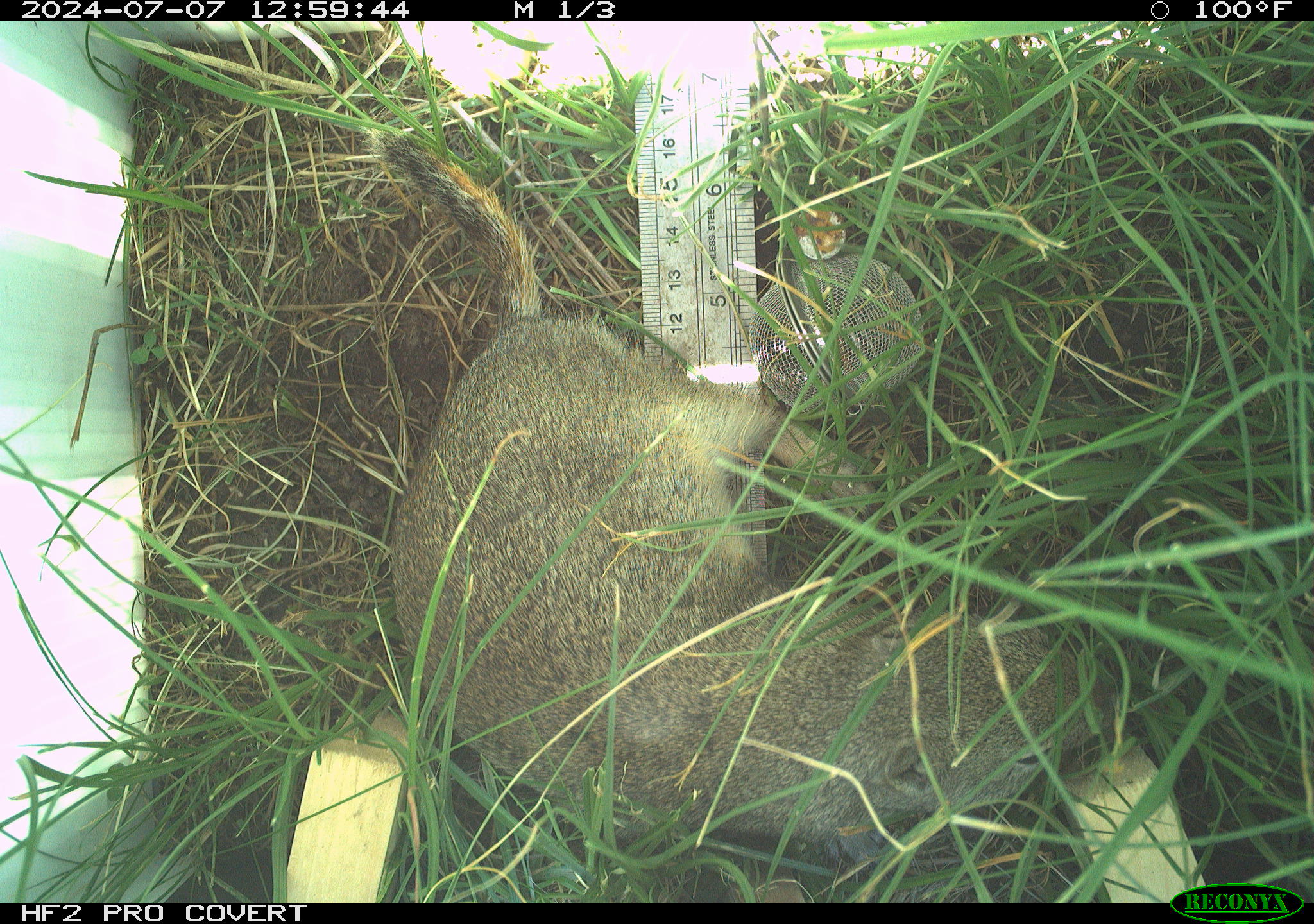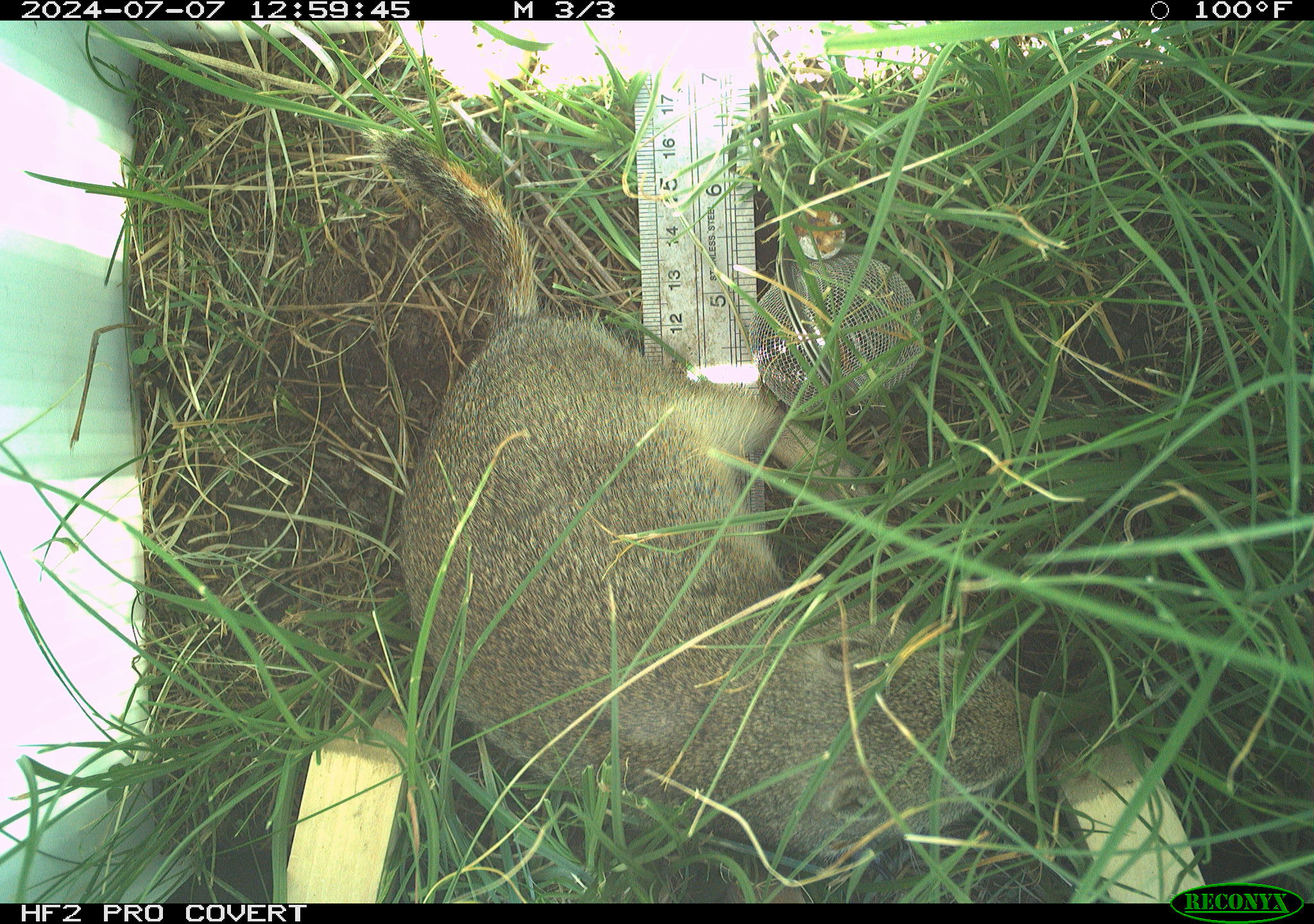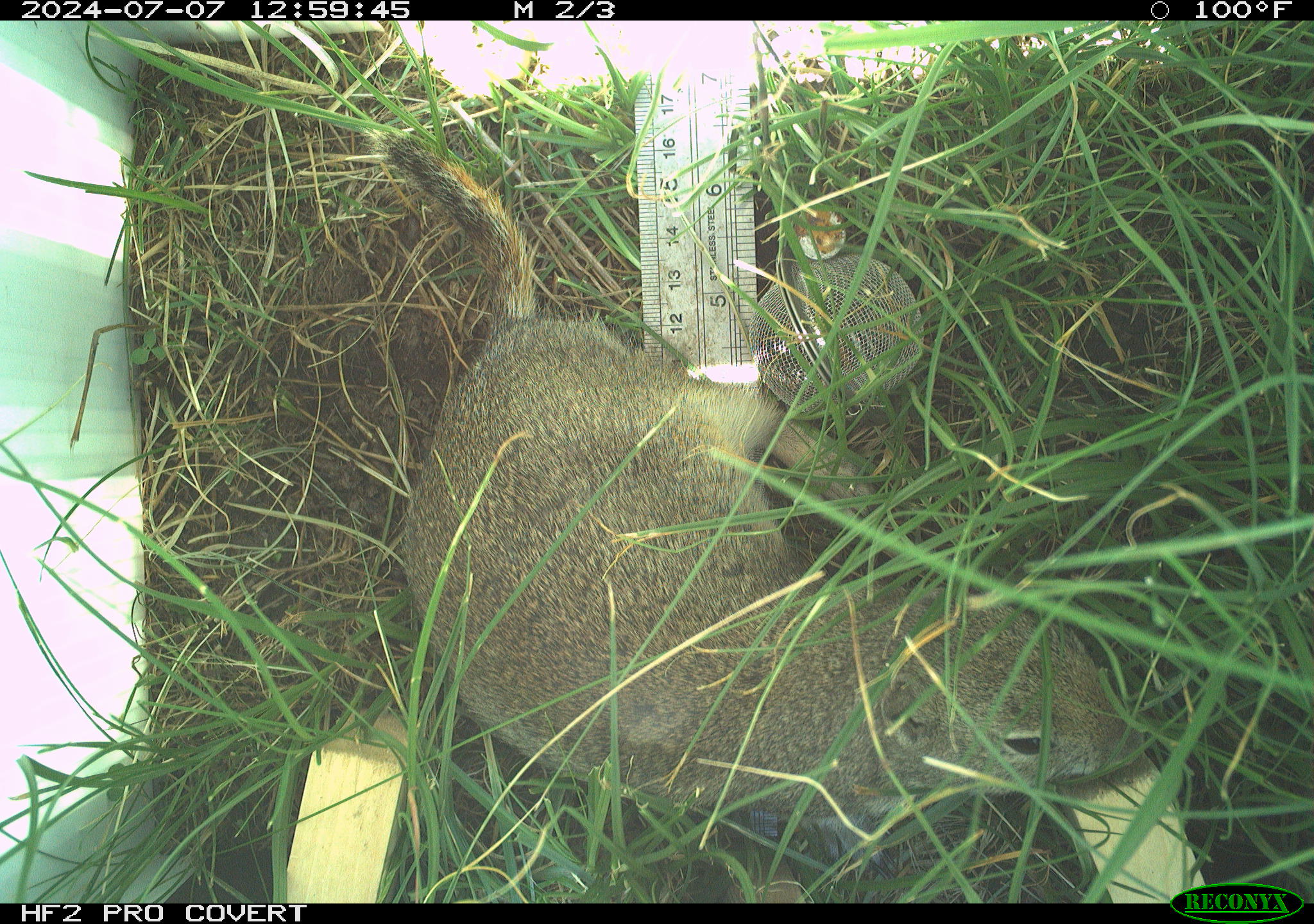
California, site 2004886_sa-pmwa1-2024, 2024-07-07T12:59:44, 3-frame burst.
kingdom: Animalia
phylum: Chordata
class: Mammalia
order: Rodentia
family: Sciuridae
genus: Urocitellus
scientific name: Urocitellus beldingi beldingi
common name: belding's ground squirrel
Belding's ground squirrel (Urocitellus beldingi beldingi).